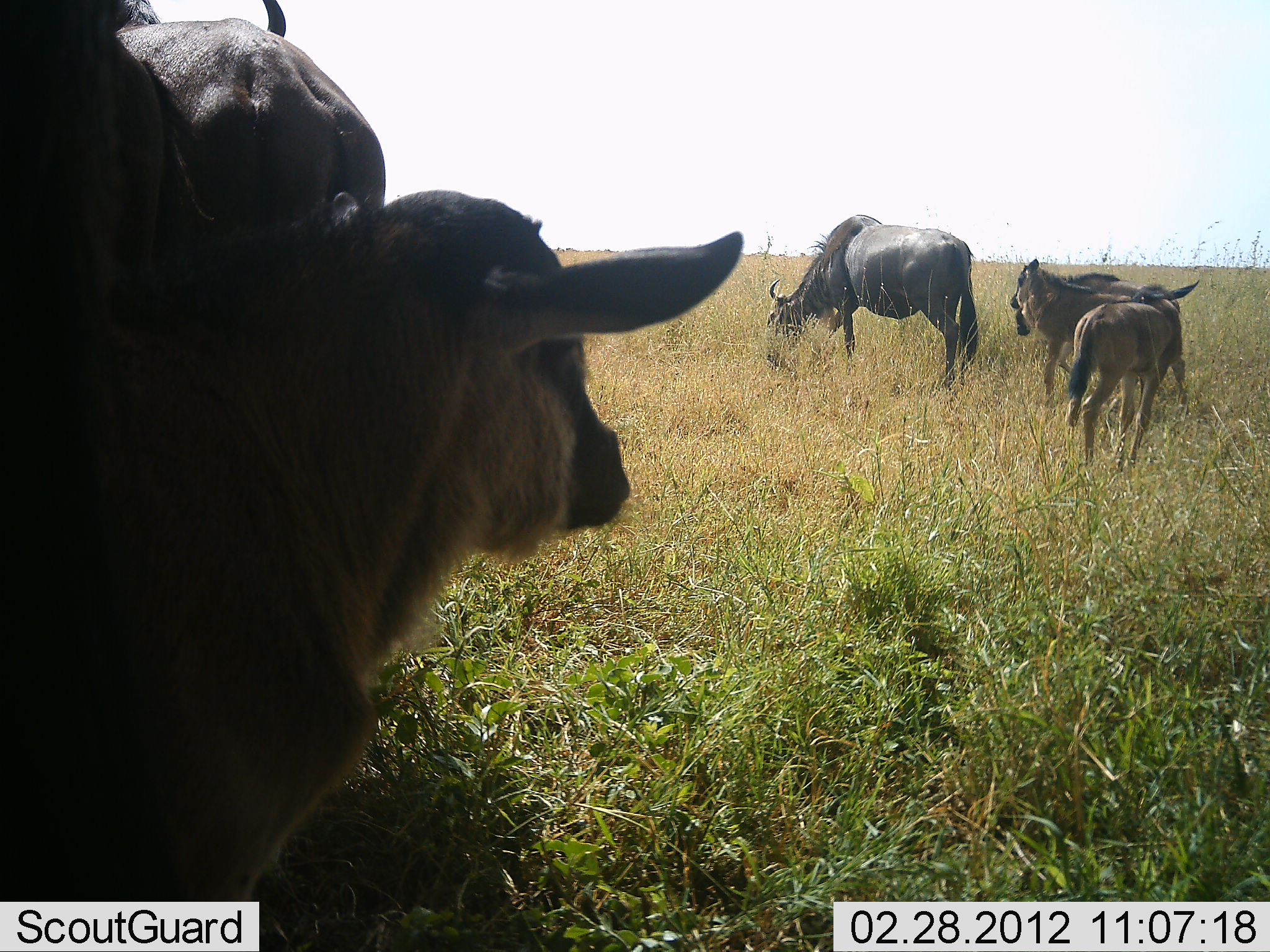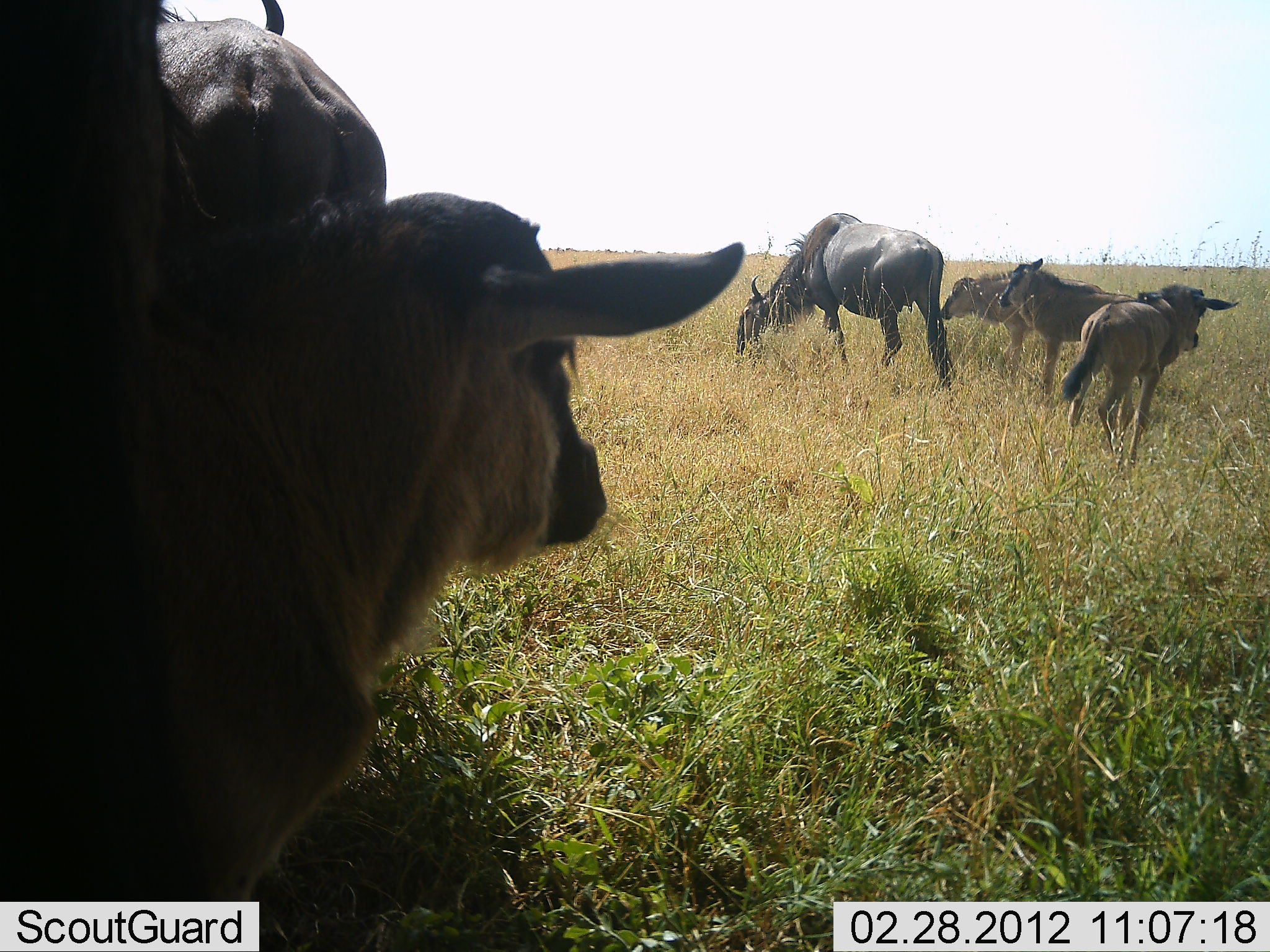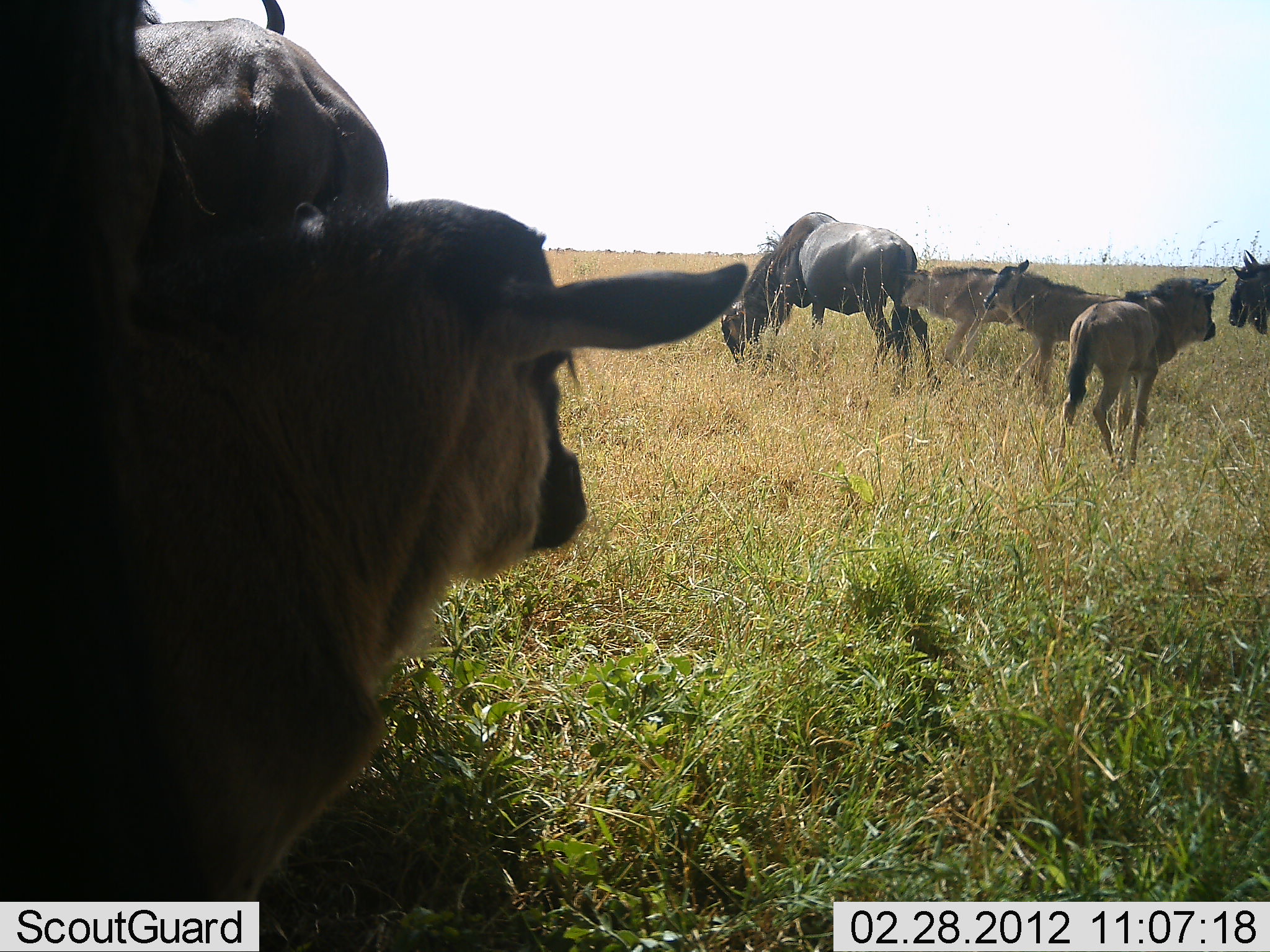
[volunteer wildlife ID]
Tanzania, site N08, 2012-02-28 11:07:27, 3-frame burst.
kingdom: Animalia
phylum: Chordata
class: Mammalia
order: Artiodactyla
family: Bovidae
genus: Connochaetes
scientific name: Connochaetes taurinus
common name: blue wildebeest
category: wildebeest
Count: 7.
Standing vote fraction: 70%.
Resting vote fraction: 4%.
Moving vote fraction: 48%.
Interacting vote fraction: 7%.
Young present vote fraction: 81%.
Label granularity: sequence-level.